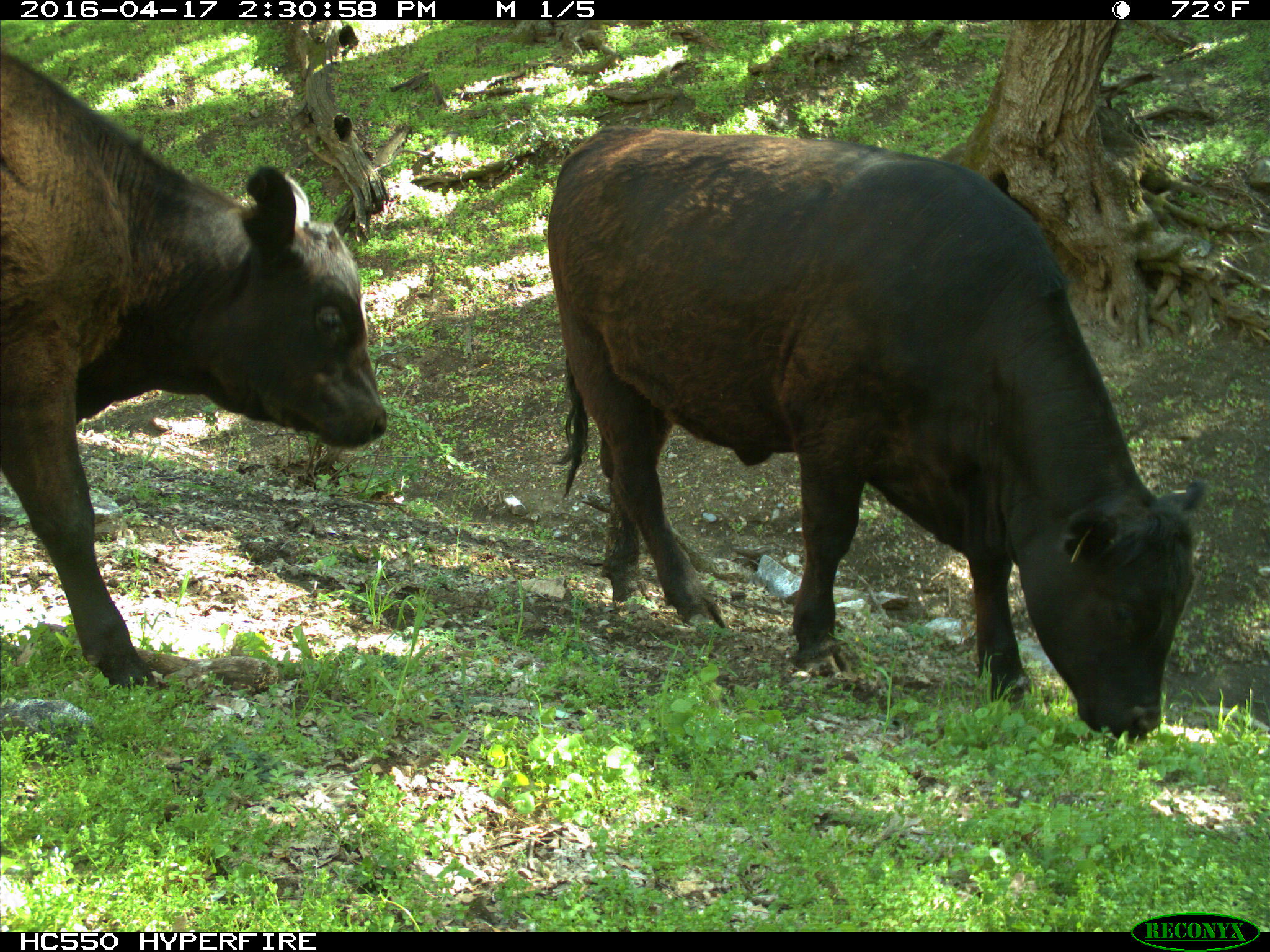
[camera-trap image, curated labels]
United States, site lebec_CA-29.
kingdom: Animalia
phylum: Chordata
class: Mammalia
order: Artiodactyla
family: Bovidae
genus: Bos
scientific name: Bos taurus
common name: domestic cow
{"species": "Bos taurus (domestic cow)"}